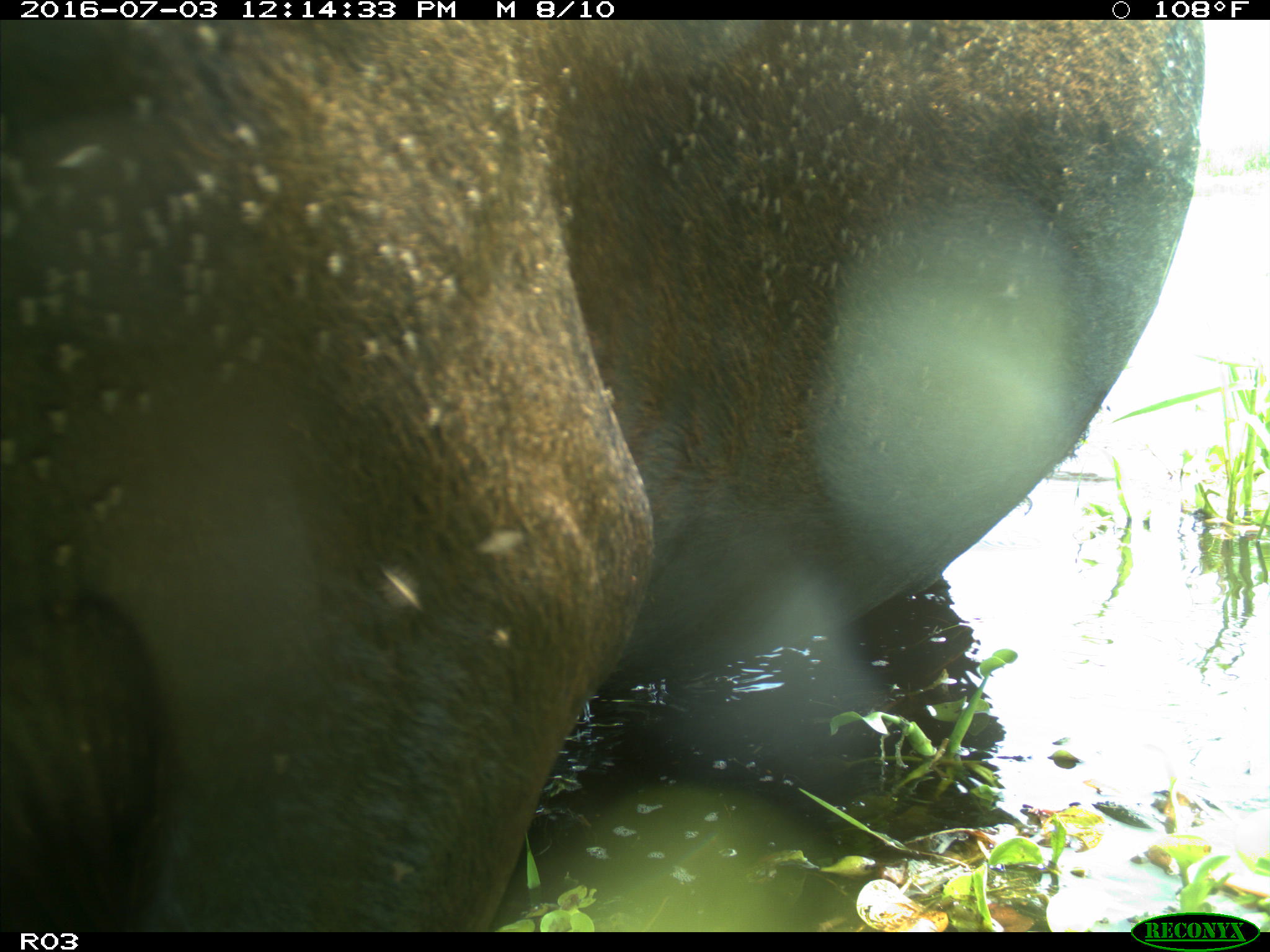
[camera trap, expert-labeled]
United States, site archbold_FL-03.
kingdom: Animalia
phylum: Chordata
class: Mammalia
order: Artiodactyla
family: Bovidae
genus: Bos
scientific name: Bos taurus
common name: domestic cow